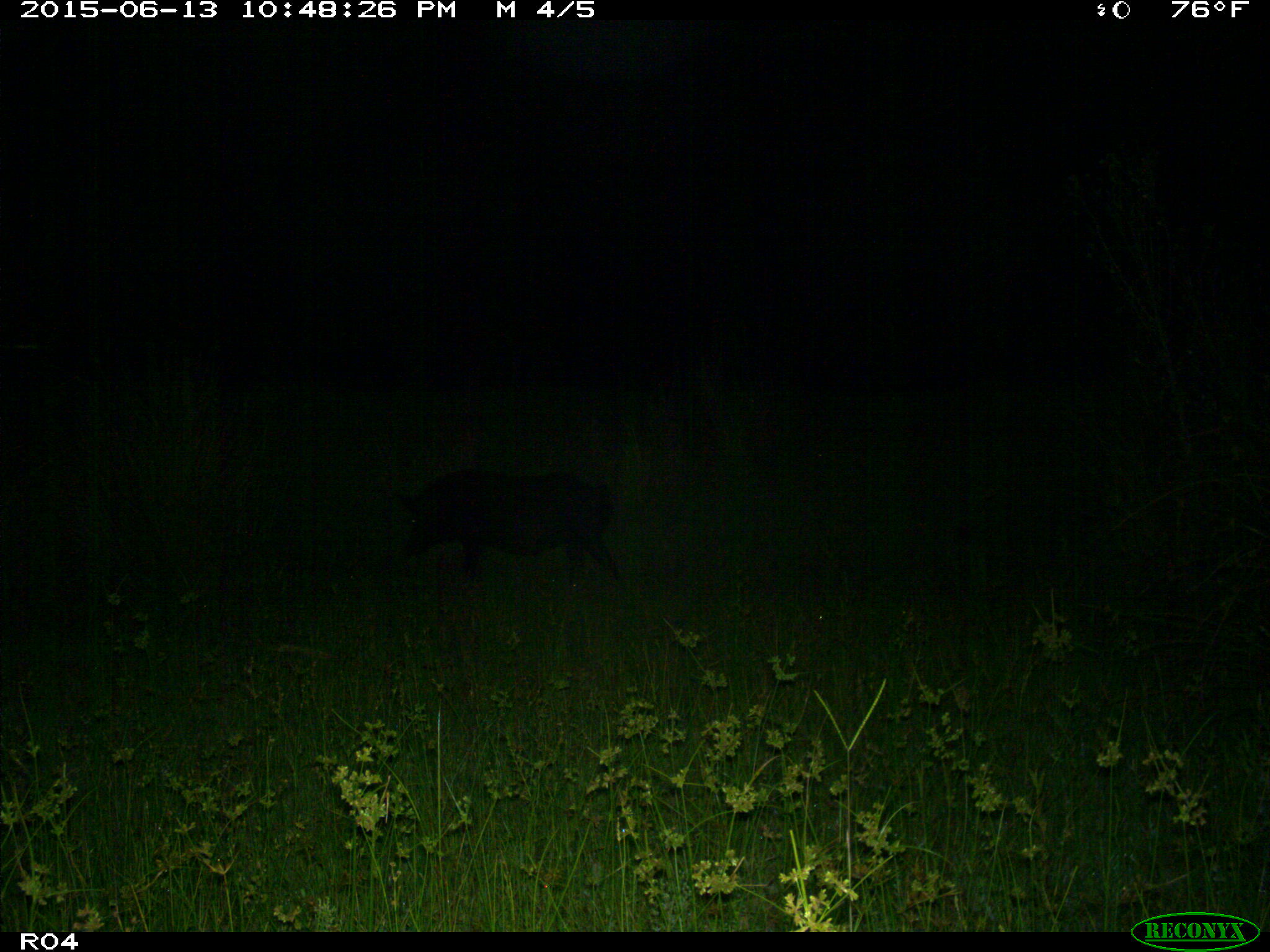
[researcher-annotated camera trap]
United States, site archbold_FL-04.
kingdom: Animalia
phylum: Chordata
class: Mammalia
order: Artiodactyla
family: Suidae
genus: Sus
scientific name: Sus scrofa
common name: wild boar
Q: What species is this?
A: Sus scrofa (wild boar).